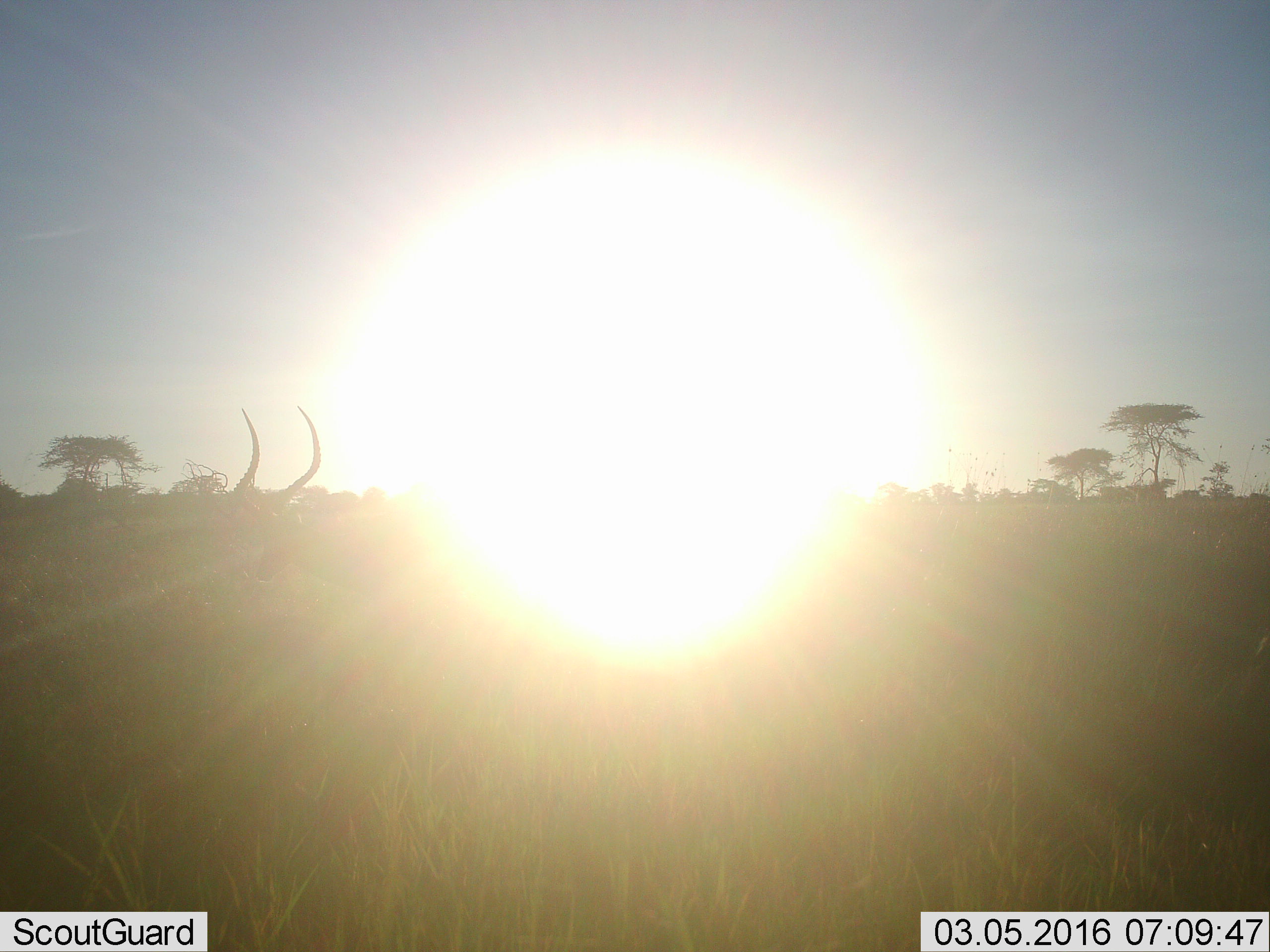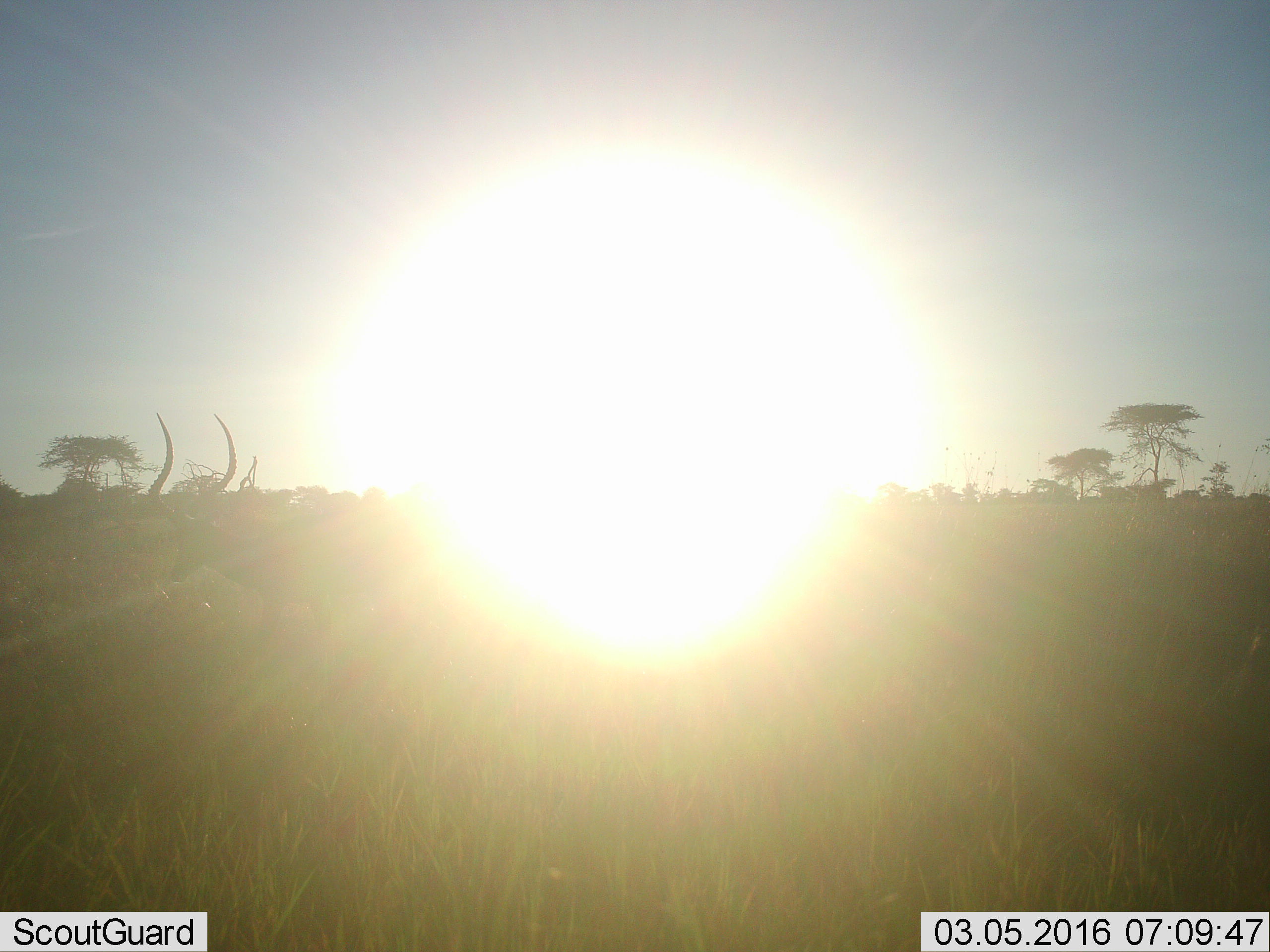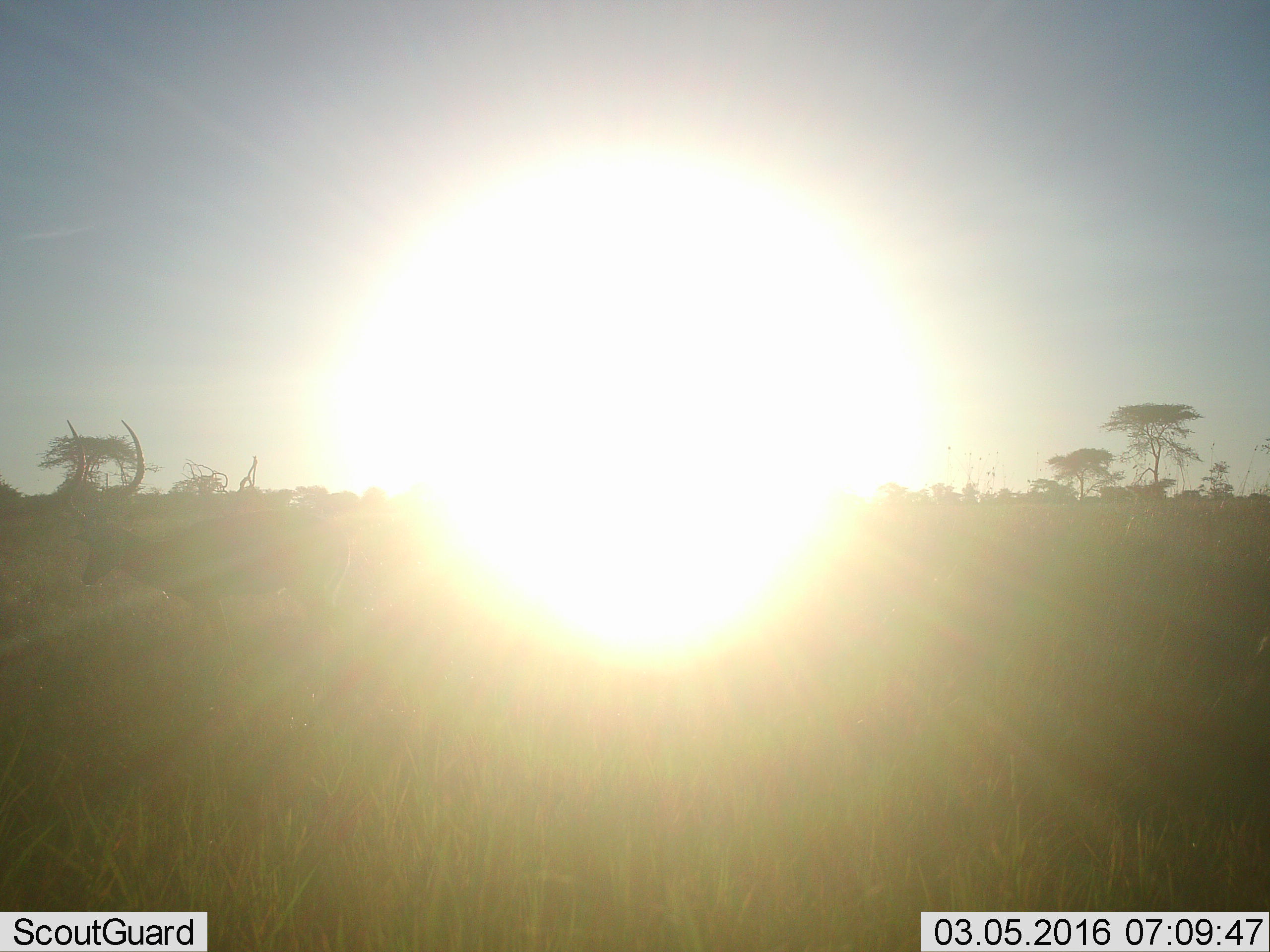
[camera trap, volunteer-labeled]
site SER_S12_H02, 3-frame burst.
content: unidentified animal